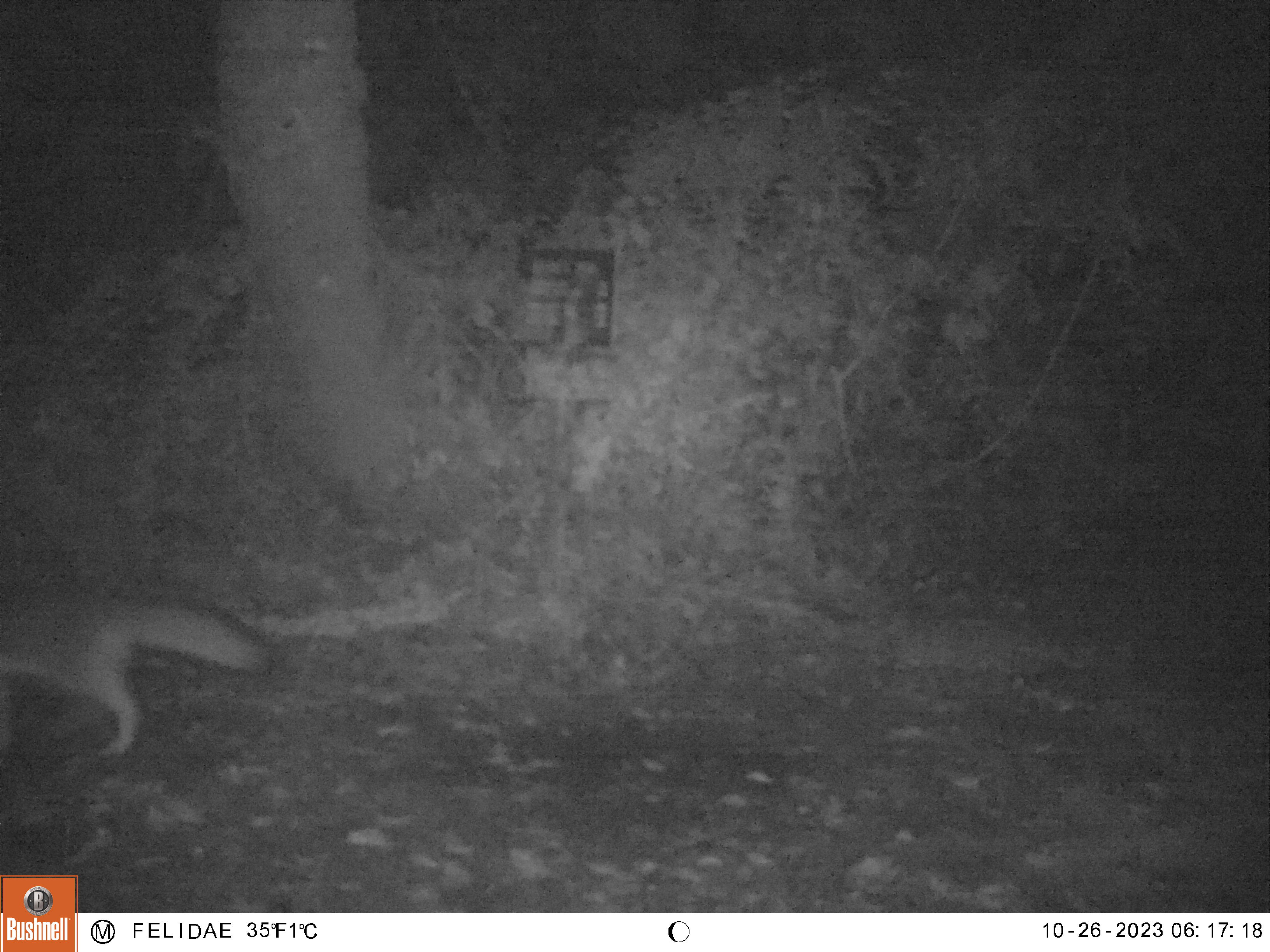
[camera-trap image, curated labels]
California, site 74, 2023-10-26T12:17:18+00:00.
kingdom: Animalia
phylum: Chordata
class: Mammalia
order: Carnivora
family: Canidae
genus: Urocyon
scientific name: Urocyon cinereoargenteus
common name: gray fox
Gray fox (Urocyon cinereoargenteus).